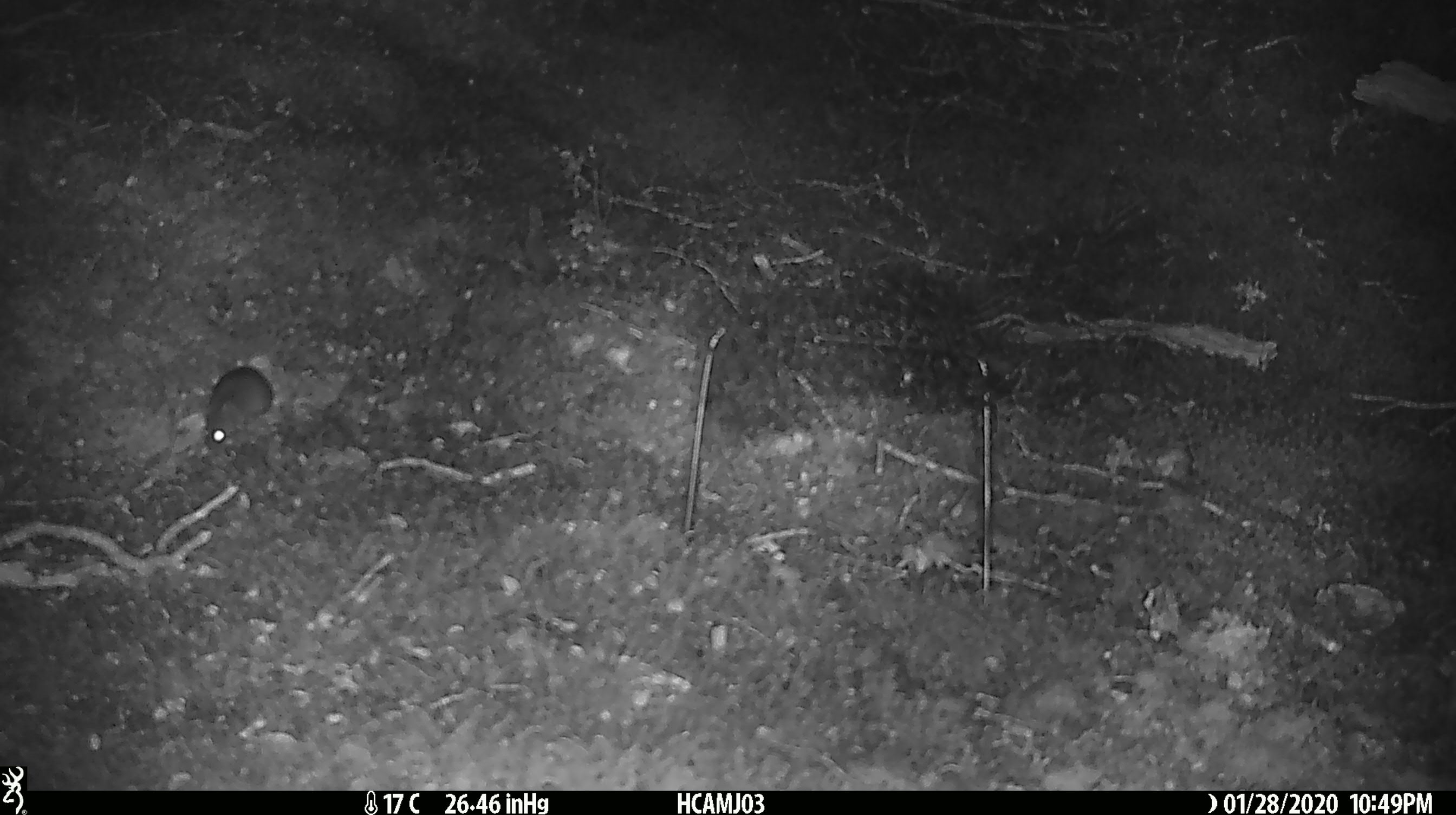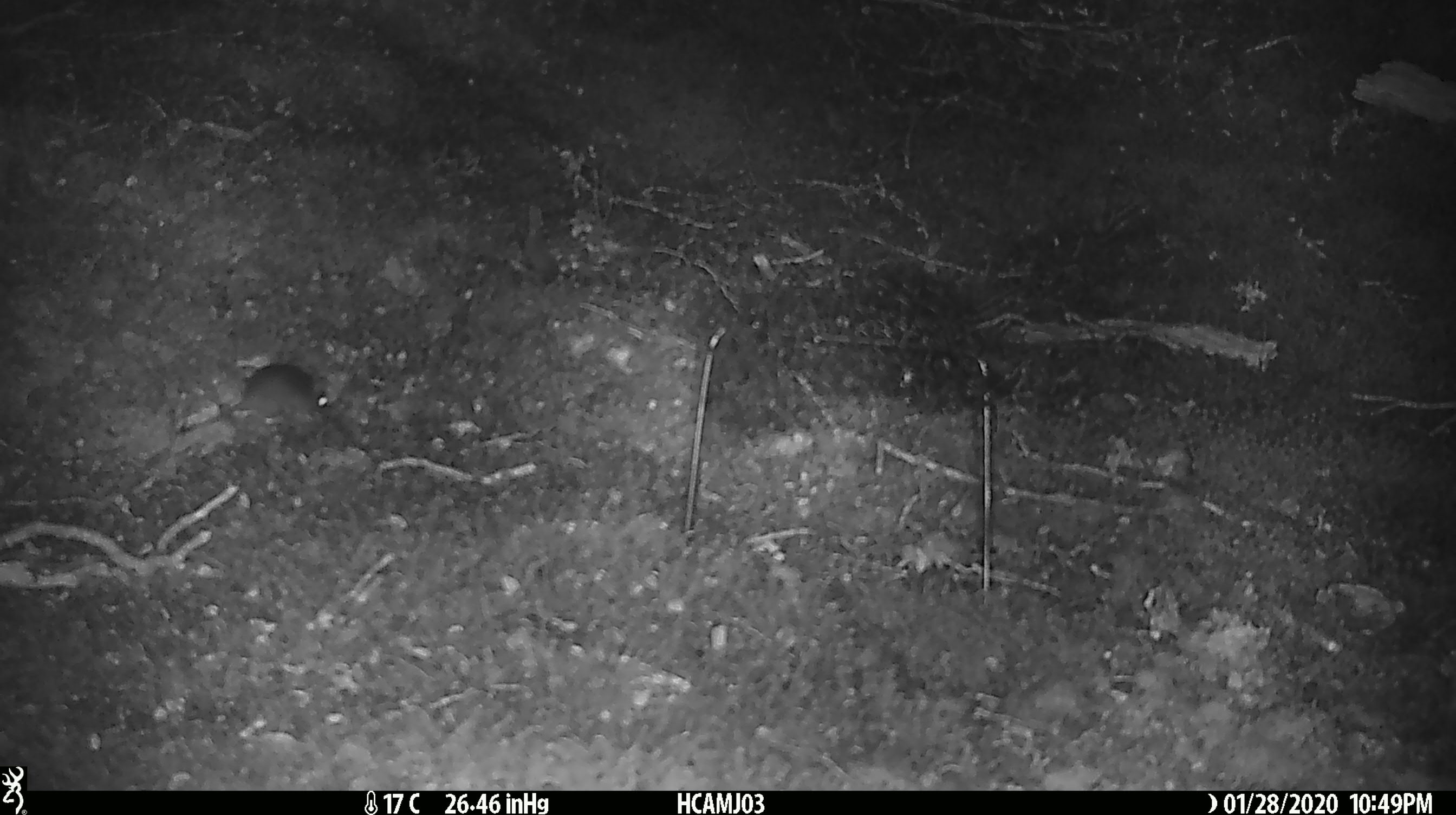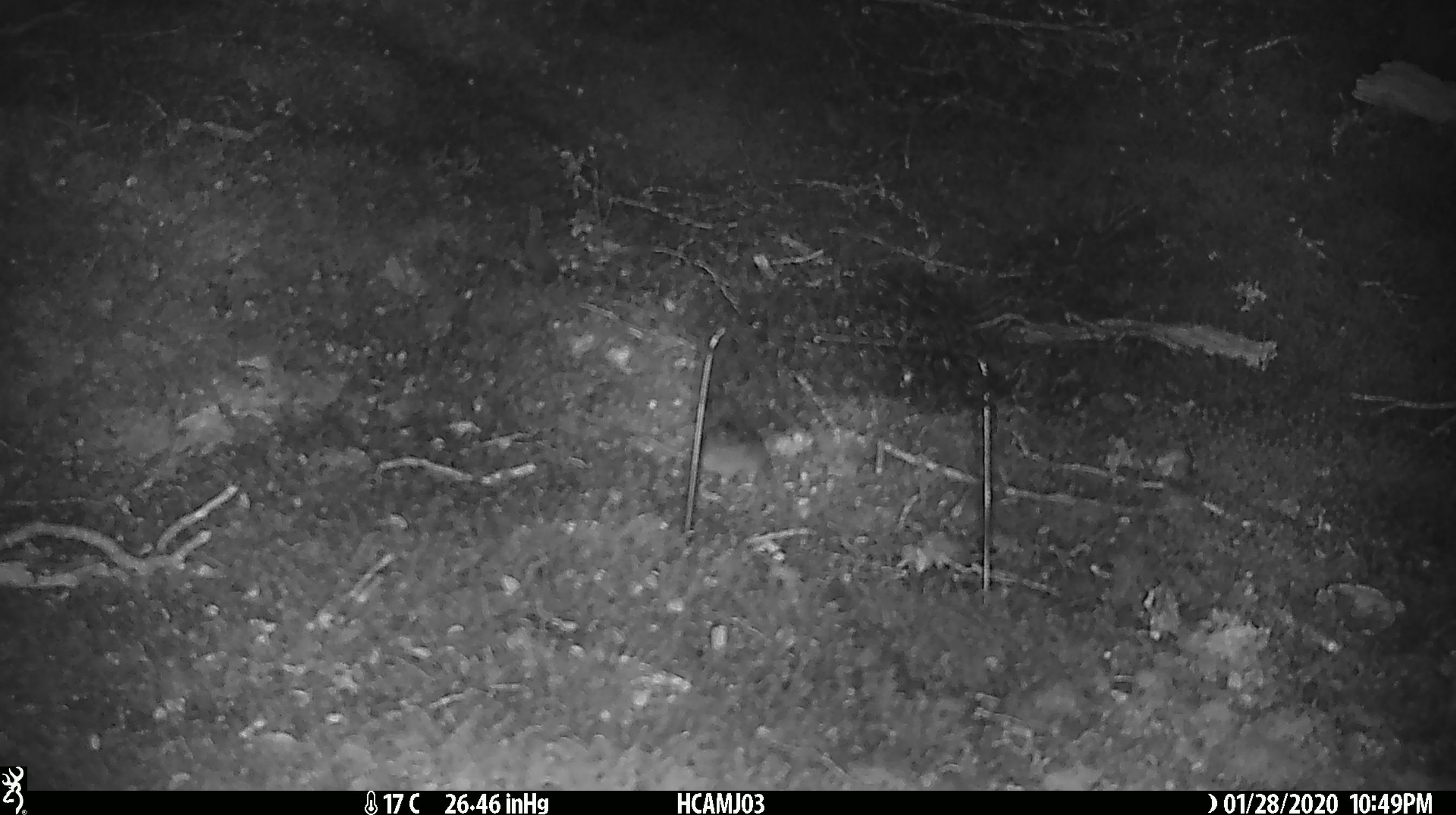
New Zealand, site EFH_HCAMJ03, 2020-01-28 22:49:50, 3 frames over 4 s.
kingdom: Animalia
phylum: Chordata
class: Mammalia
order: Rodentia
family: Muridae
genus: Mus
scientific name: Mus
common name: mouse